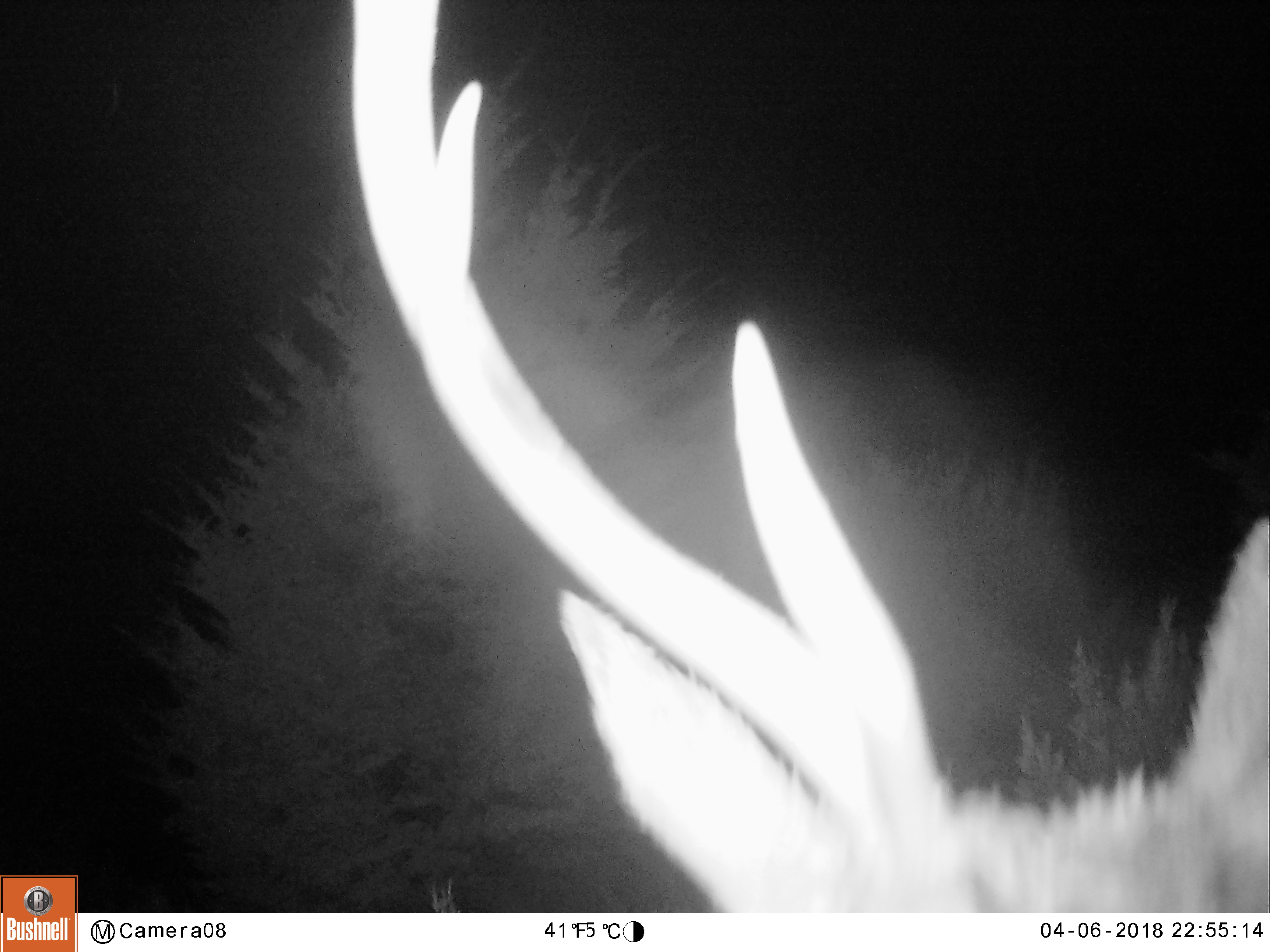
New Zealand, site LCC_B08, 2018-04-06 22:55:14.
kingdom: Animalia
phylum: Chordata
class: Mammalia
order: Artiodactyla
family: Cervidae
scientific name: Cervidae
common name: deer